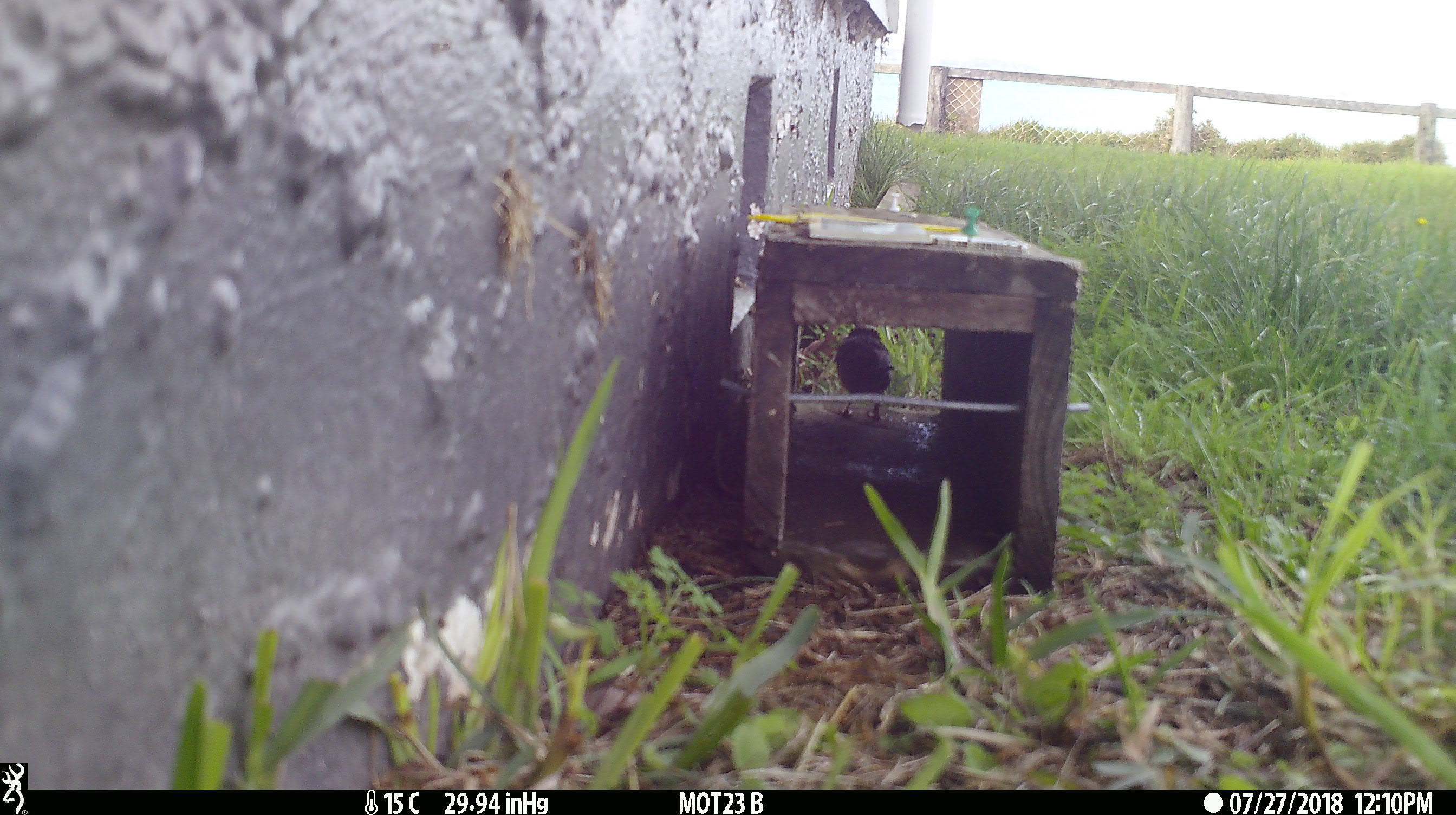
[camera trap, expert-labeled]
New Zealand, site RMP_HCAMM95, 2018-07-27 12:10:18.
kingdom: Animalia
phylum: Chordata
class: Aves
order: Passeriformes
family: Passeridae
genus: Passer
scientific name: Passer domesticus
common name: house sparrow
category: sparrow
Sparrow (house sparrow) (Passer domesticus).